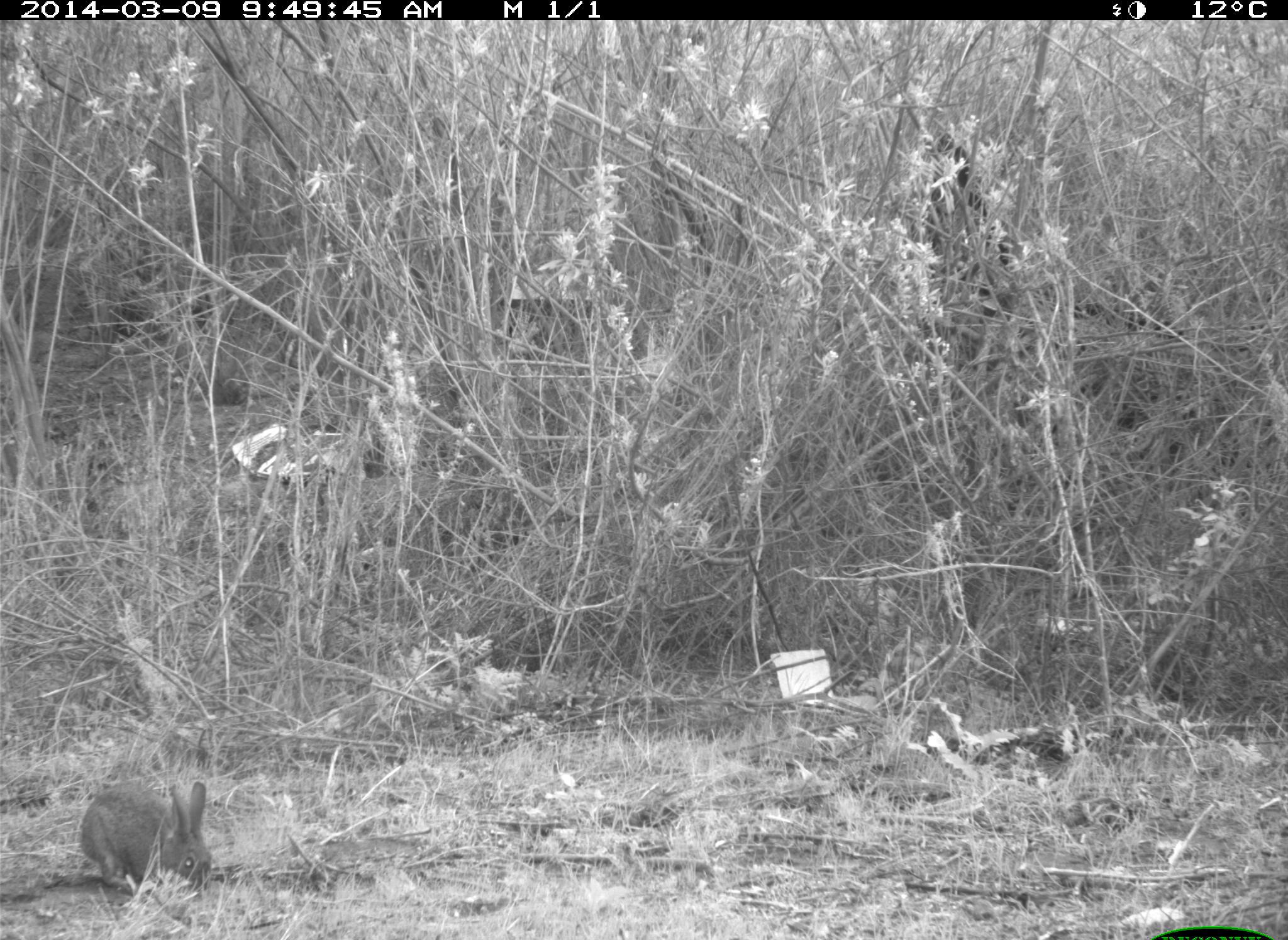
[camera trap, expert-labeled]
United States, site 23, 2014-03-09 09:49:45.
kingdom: Animalia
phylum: Chordata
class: Mammalia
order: Lagomorpha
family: Leporidae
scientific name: Leporidae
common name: rabbits and hares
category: rabbit